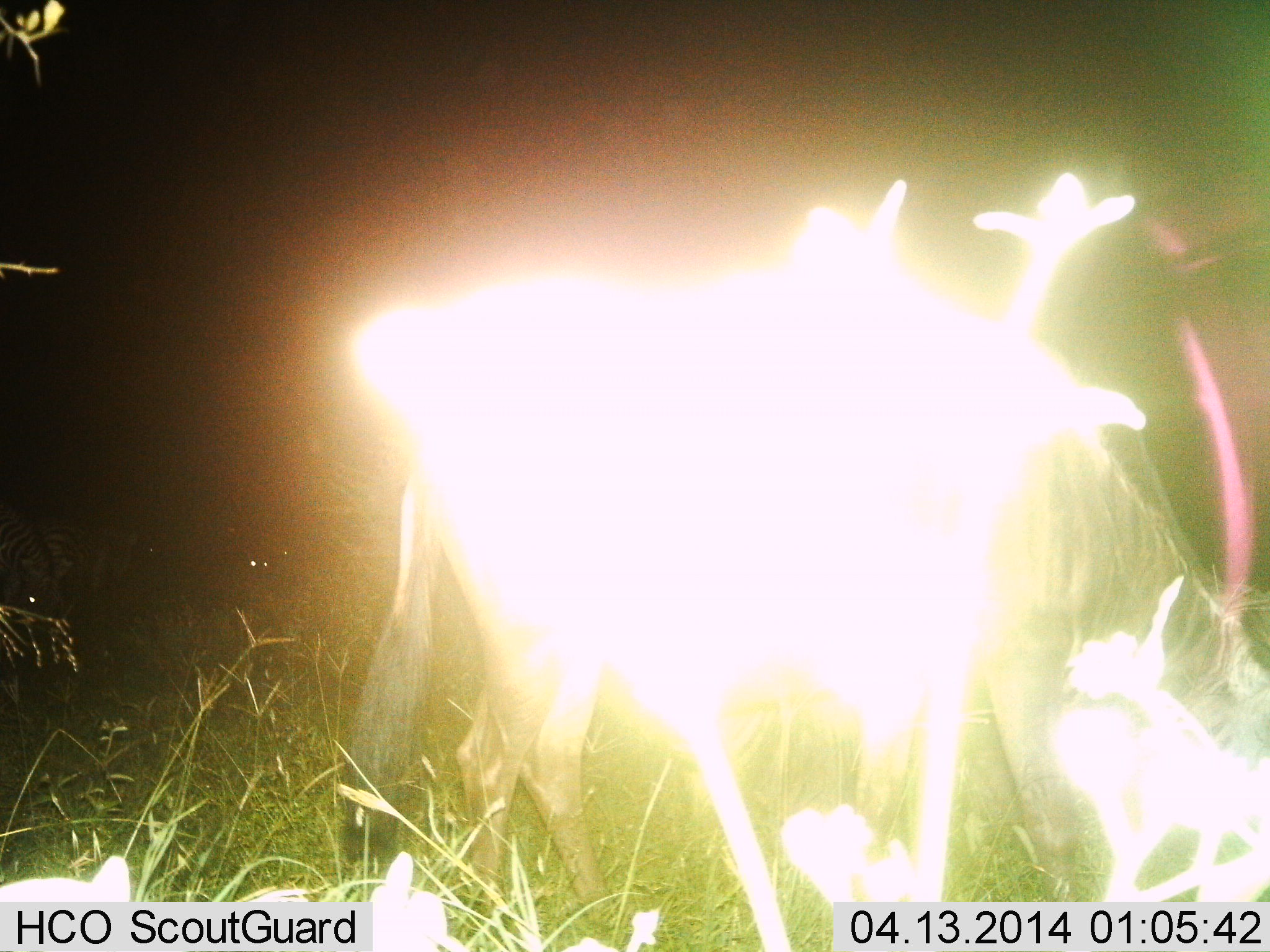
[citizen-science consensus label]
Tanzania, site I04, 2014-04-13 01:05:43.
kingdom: Animalia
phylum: Chordata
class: Mammalia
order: Artiodactyla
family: Bovidae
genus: Connochaetes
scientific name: Connochaetes taurinus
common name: blue wildebeest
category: wildebeest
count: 1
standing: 50%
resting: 0%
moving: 17%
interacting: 0%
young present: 0%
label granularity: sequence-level